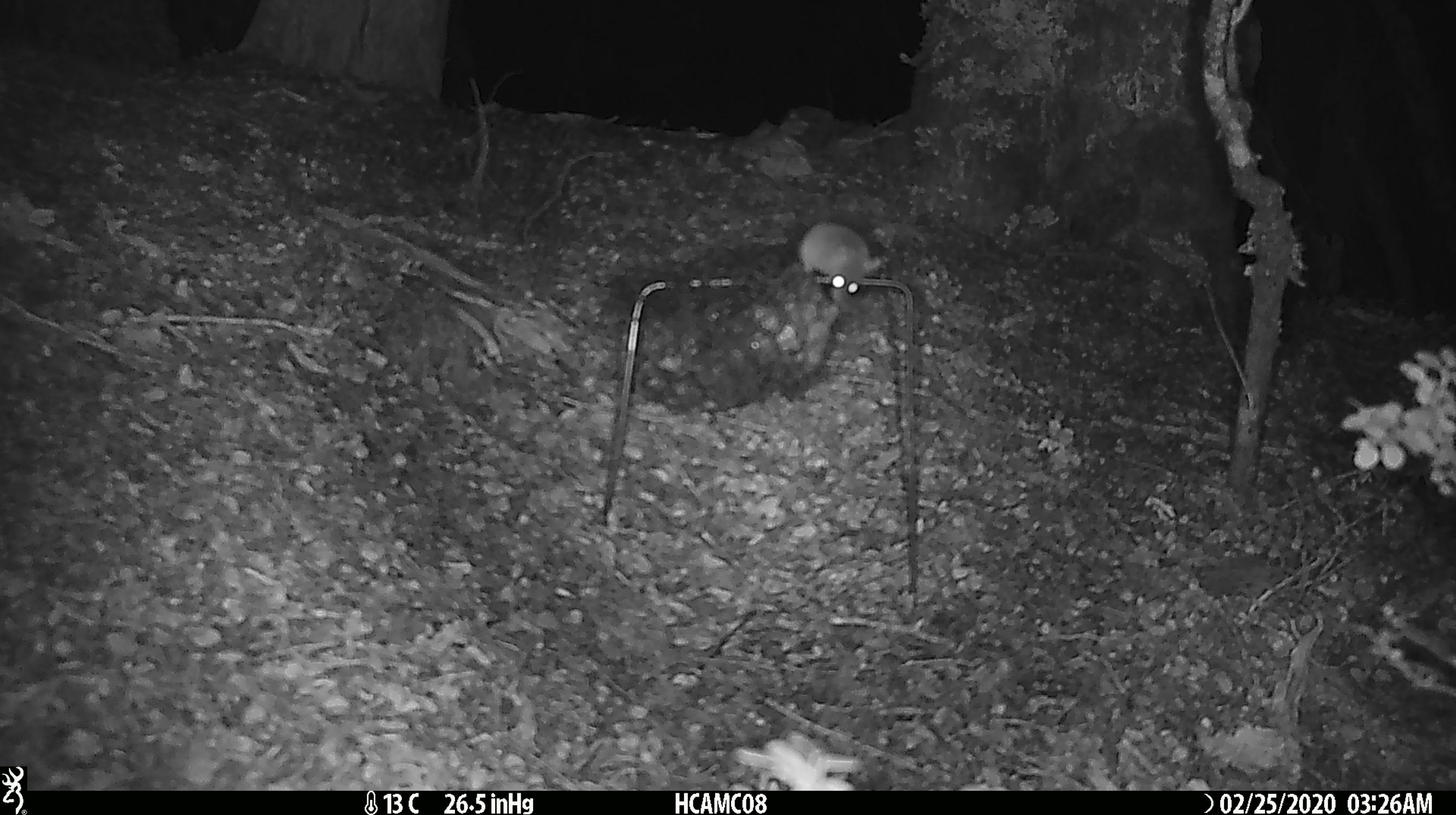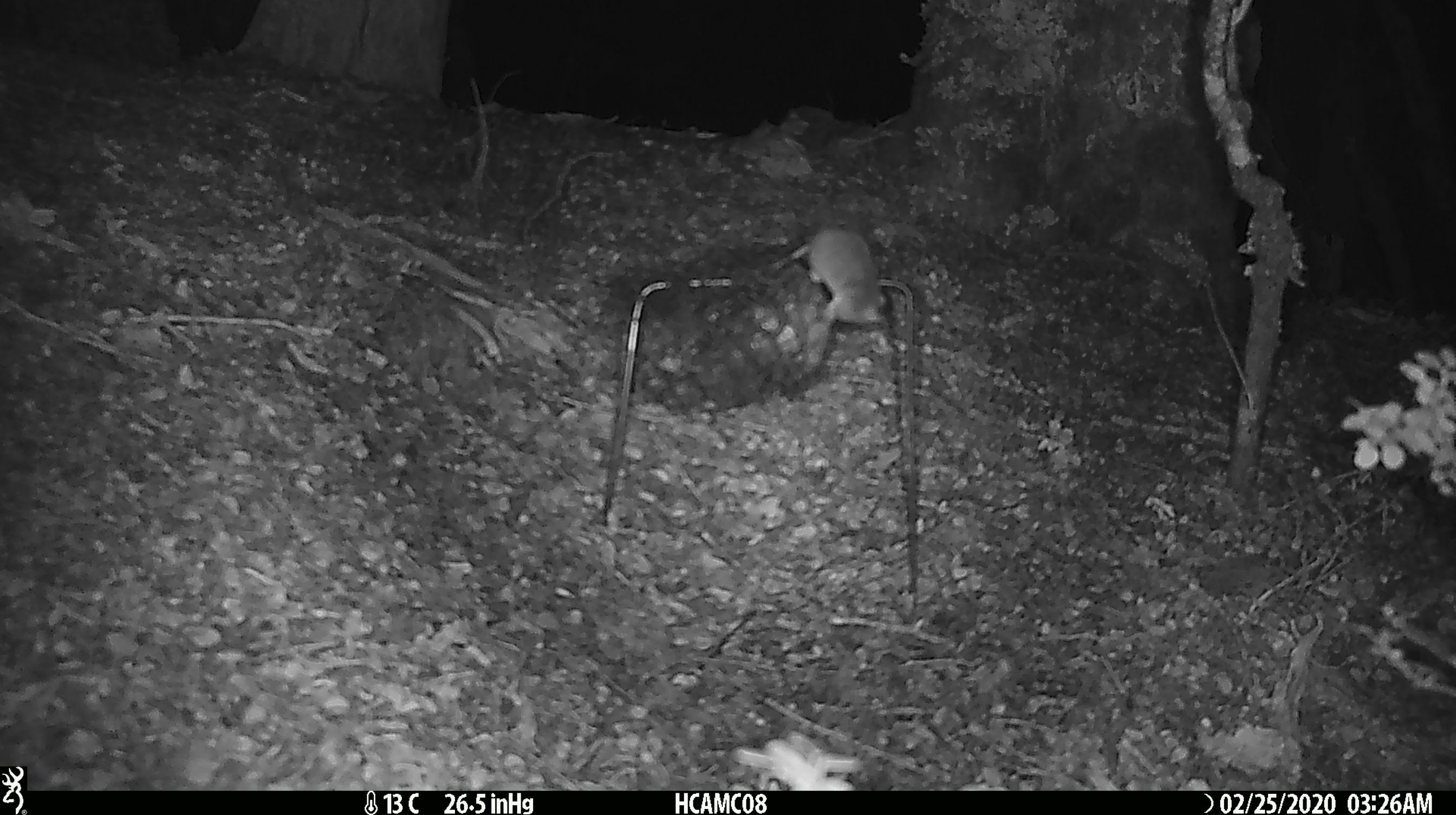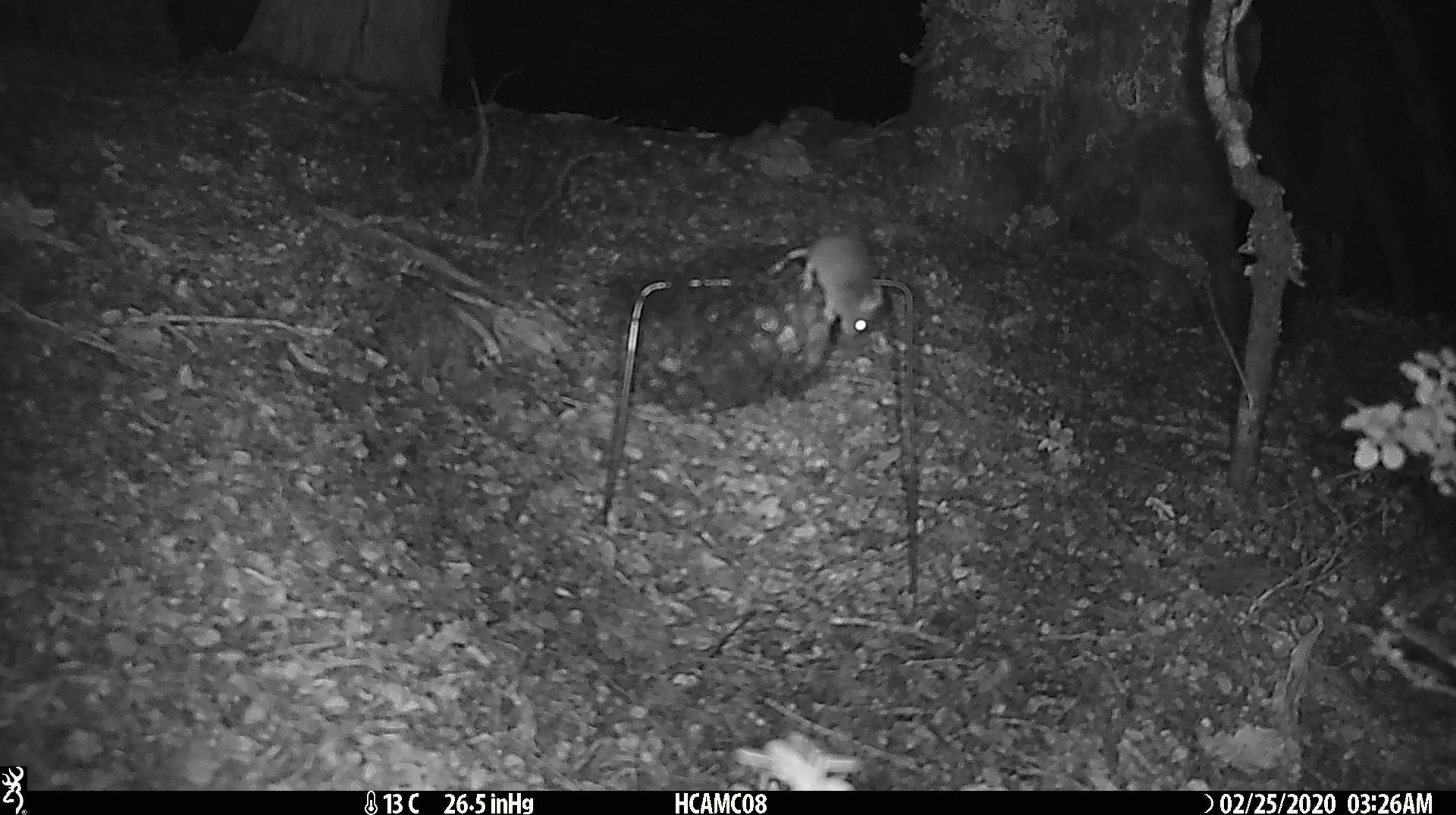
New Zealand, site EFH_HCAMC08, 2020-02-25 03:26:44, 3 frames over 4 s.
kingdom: Animalia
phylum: Chordata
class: Mammalia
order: Rodentia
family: Muridae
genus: Mus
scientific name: Mus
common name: mouse